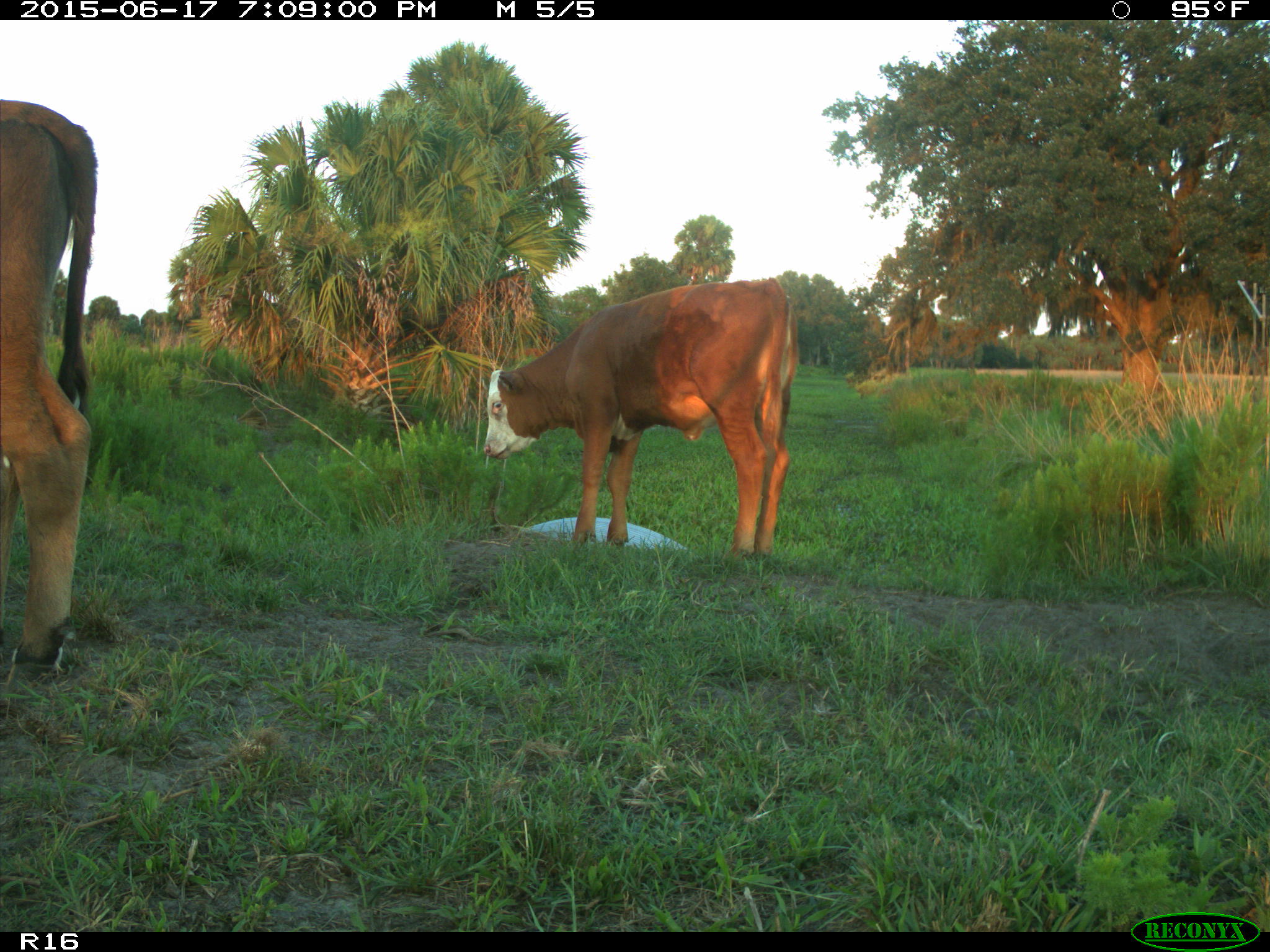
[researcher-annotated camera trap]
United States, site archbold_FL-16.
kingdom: Animalia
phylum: Chordata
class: Mammalia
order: Artiodactyla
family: Bovidae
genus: Bos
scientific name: Bos taurus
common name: domestic cow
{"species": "Bos taurus (domestic cow)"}